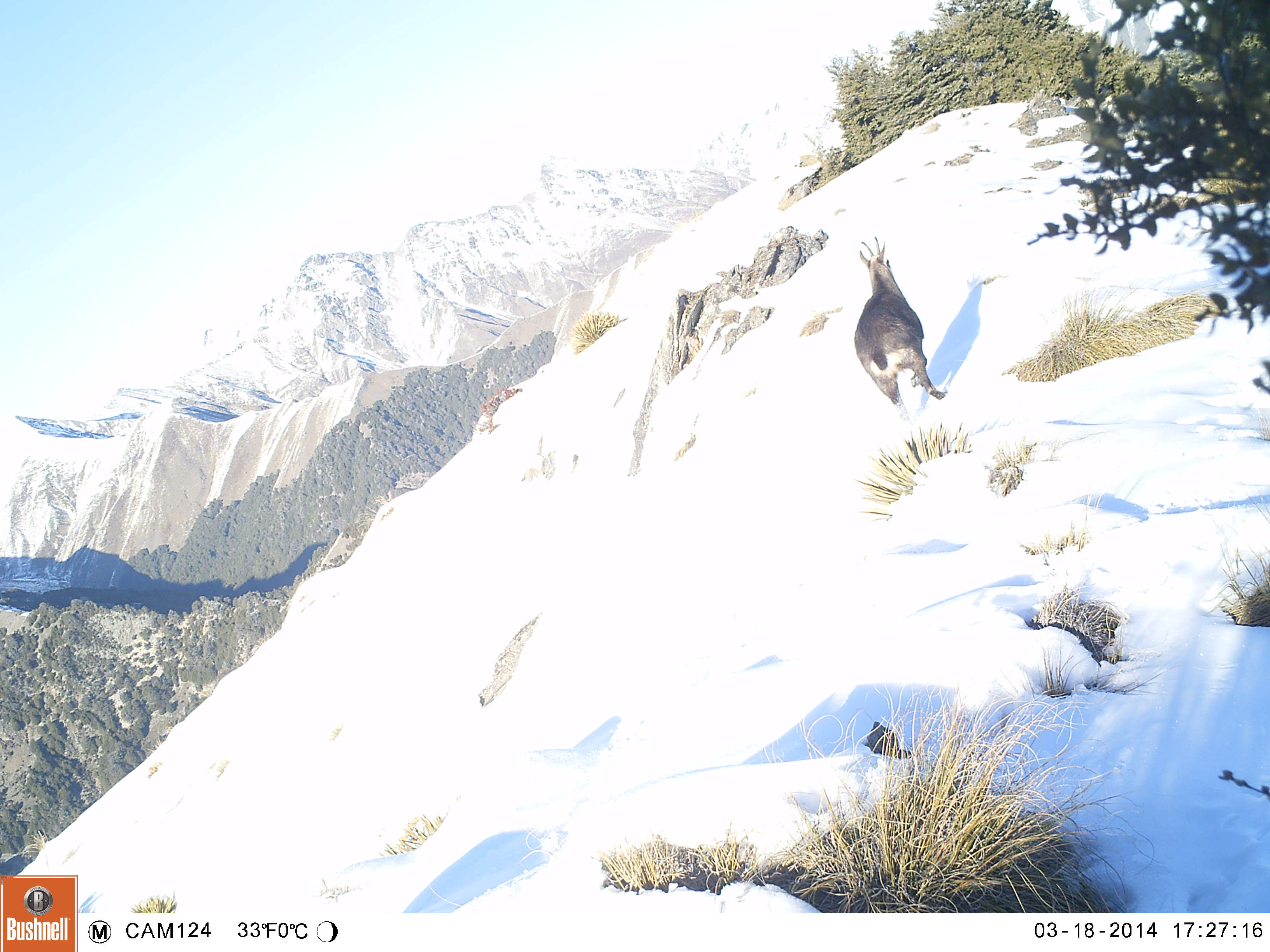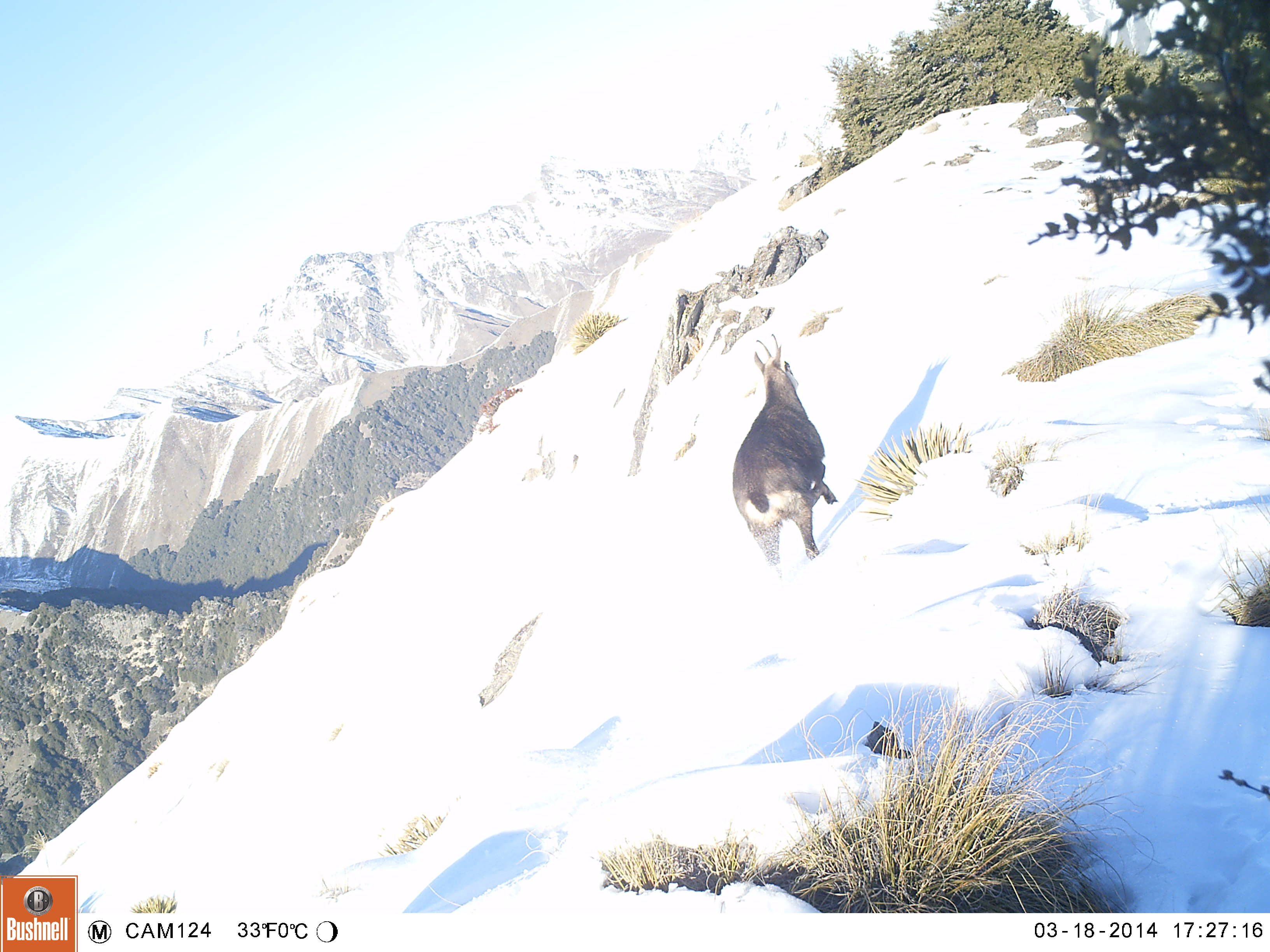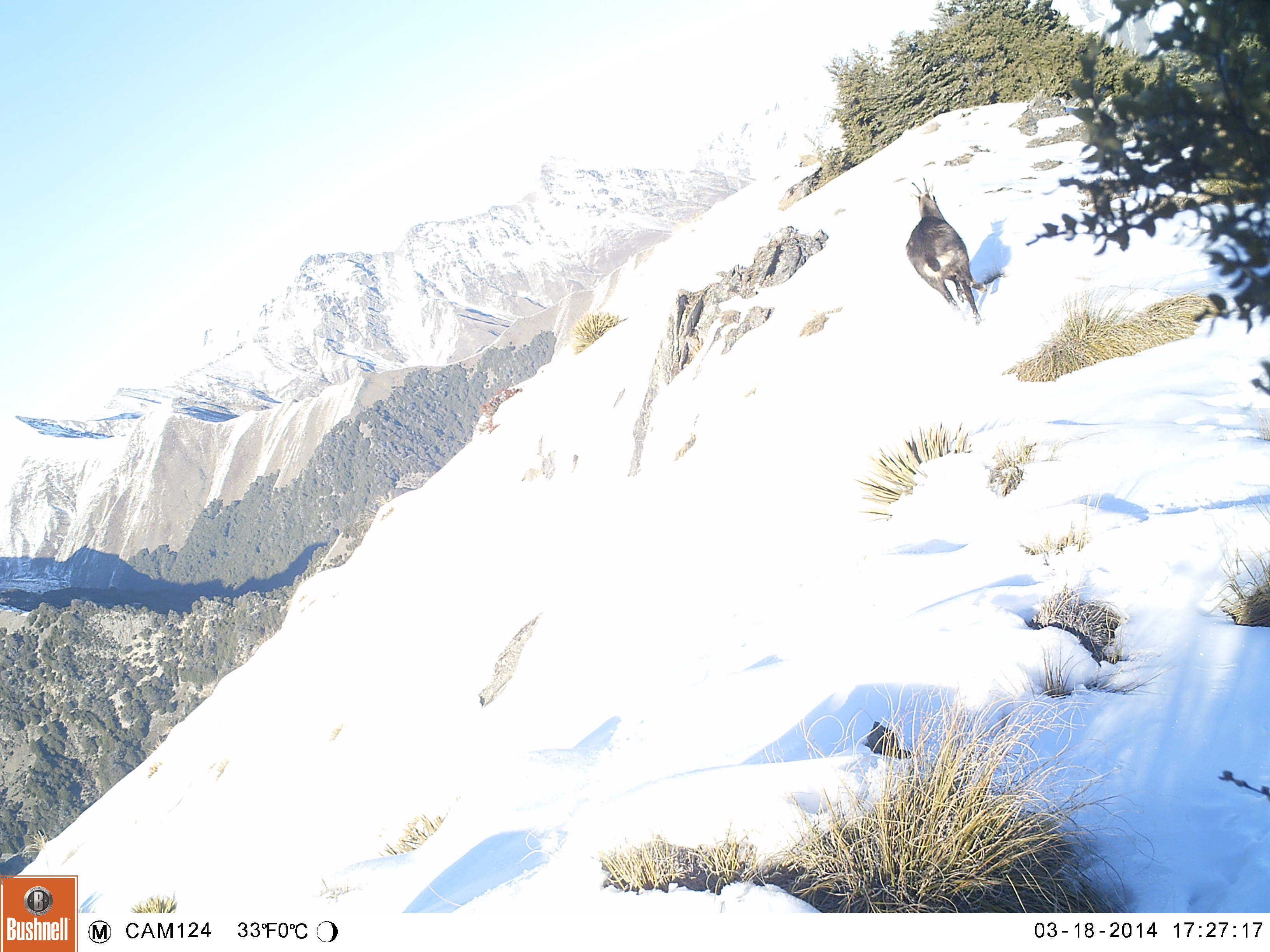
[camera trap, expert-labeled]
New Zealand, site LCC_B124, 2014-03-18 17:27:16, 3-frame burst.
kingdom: Animalia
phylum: Chordata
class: Mammalia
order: Artiodactyla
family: Bovidae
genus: Rupicapra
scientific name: Rupicapra rupicapra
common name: alpine chamois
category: chamois